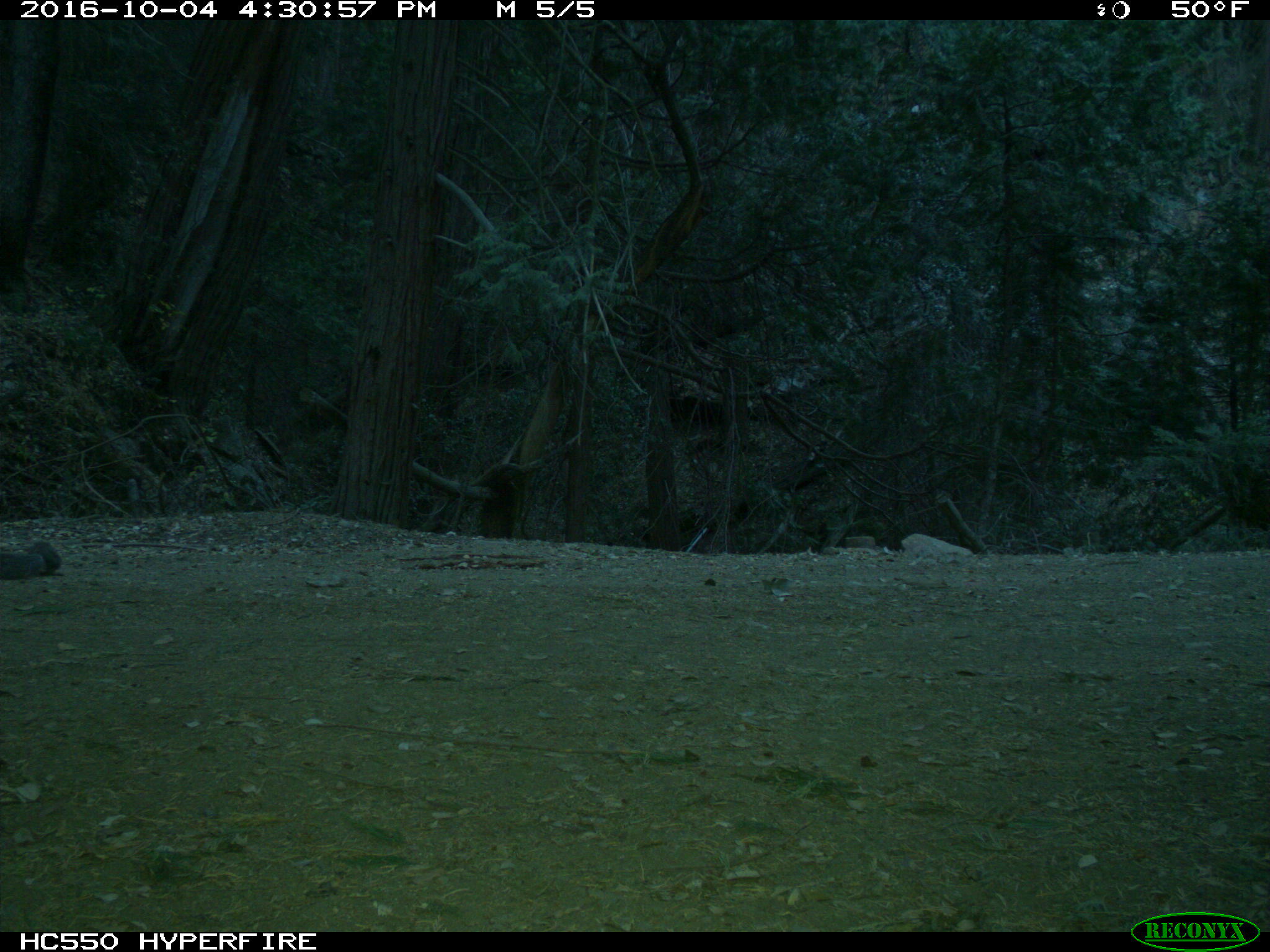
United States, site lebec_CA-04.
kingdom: Animalia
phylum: Chordata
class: Mammalia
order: Rodentia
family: Sciuridae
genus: Sciurus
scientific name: Sciurus carolinensis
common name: eastern gray squirrel